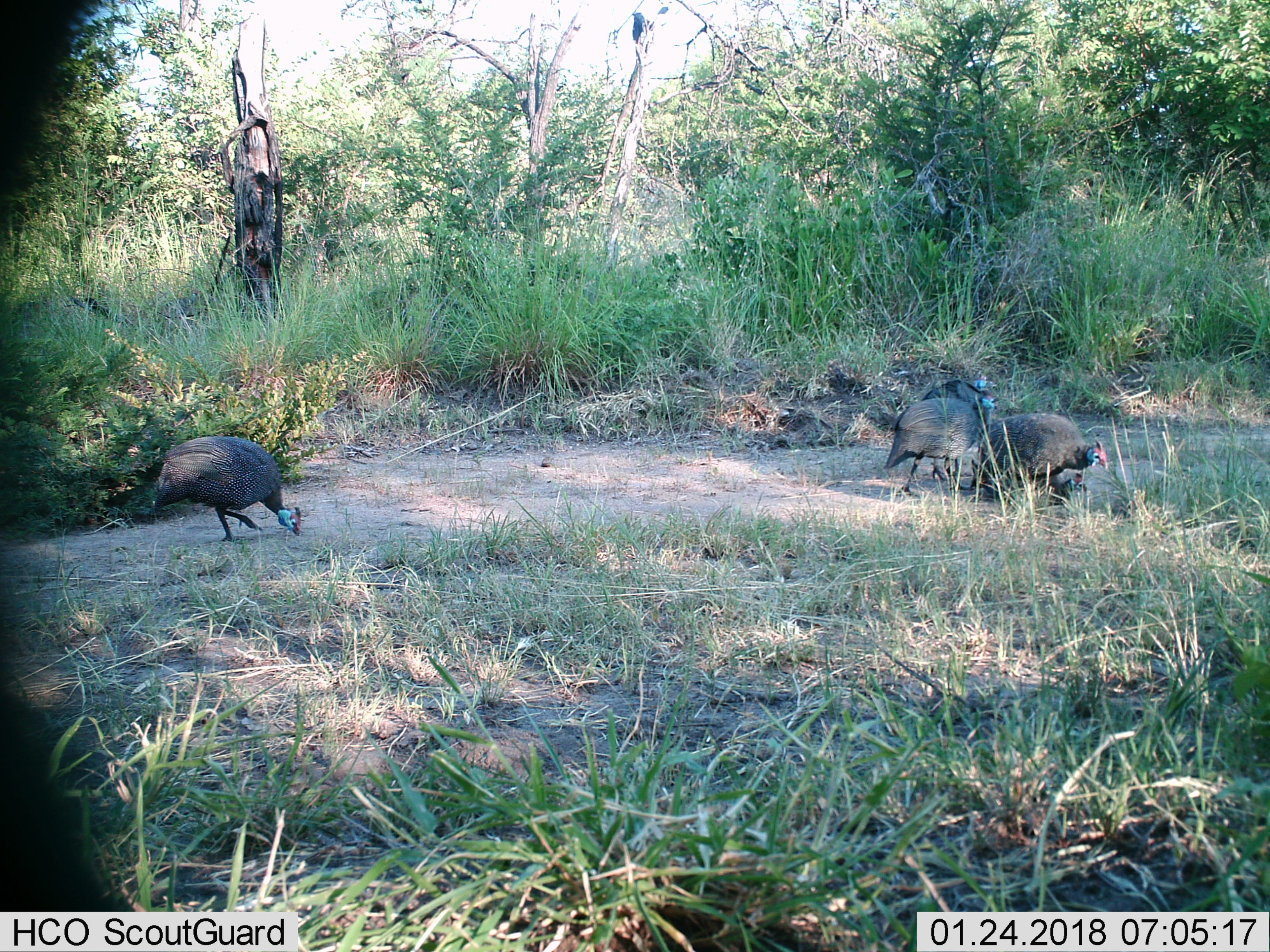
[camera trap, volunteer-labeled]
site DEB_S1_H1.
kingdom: Animalia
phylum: Chordata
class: Aves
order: Galliformes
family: Numididae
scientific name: Numididae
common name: guineafowl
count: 4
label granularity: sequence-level